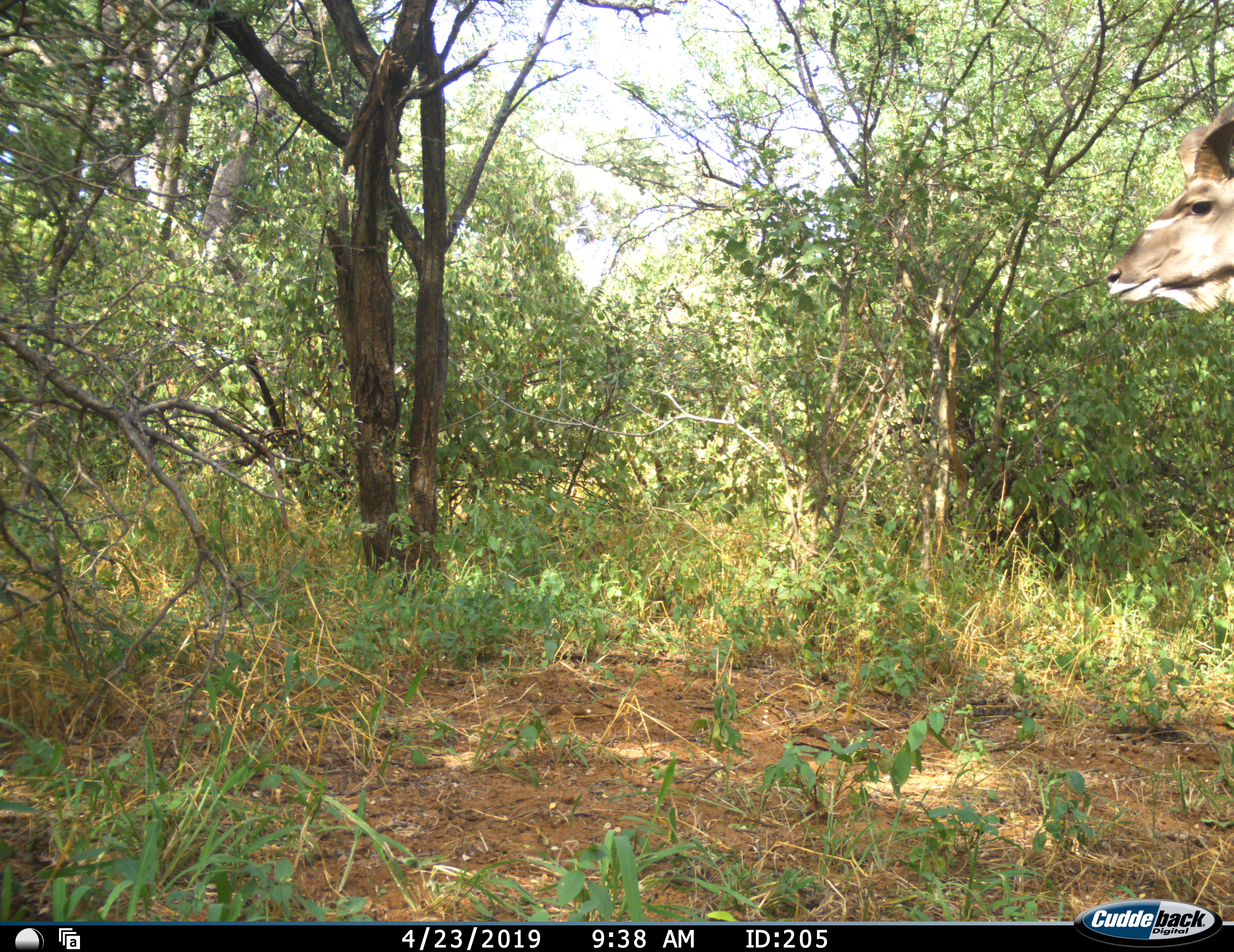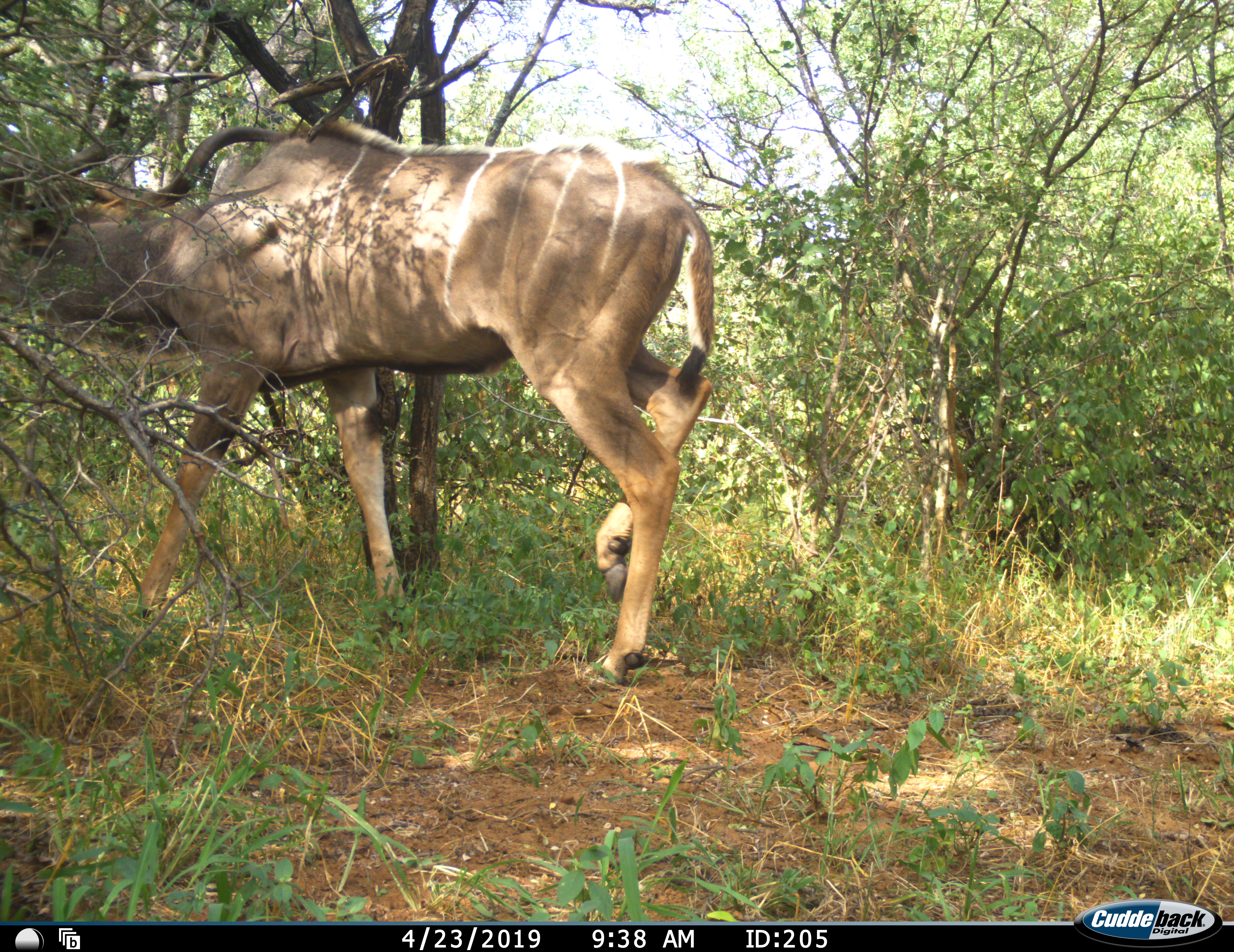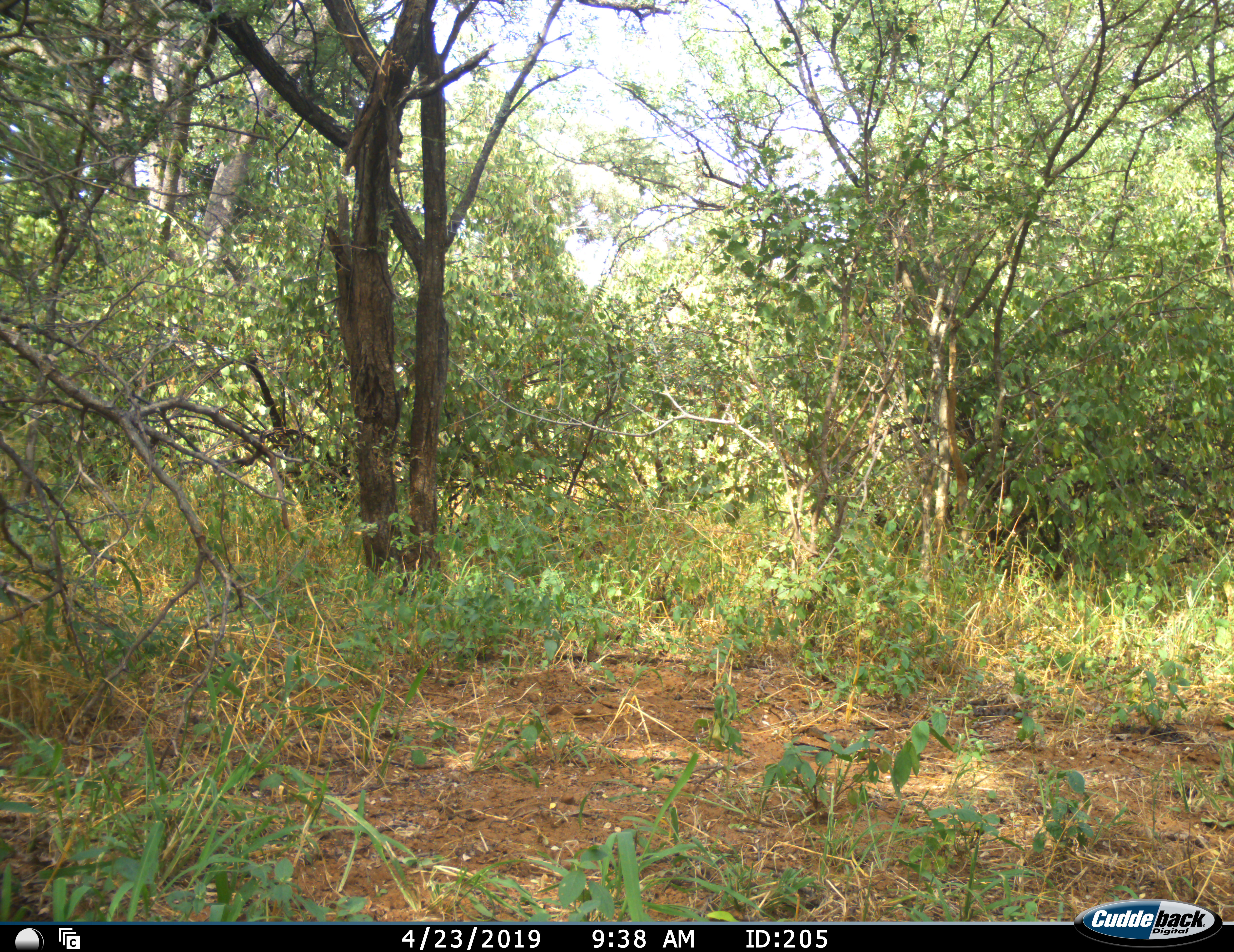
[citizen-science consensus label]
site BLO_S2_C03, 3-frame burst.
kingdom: Animalia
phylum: Chordata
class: Mammalia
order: Artiodactyla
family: Bovidae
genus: Tragelaphus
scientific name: Tragelaphus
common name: kudu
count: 1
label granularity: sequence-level